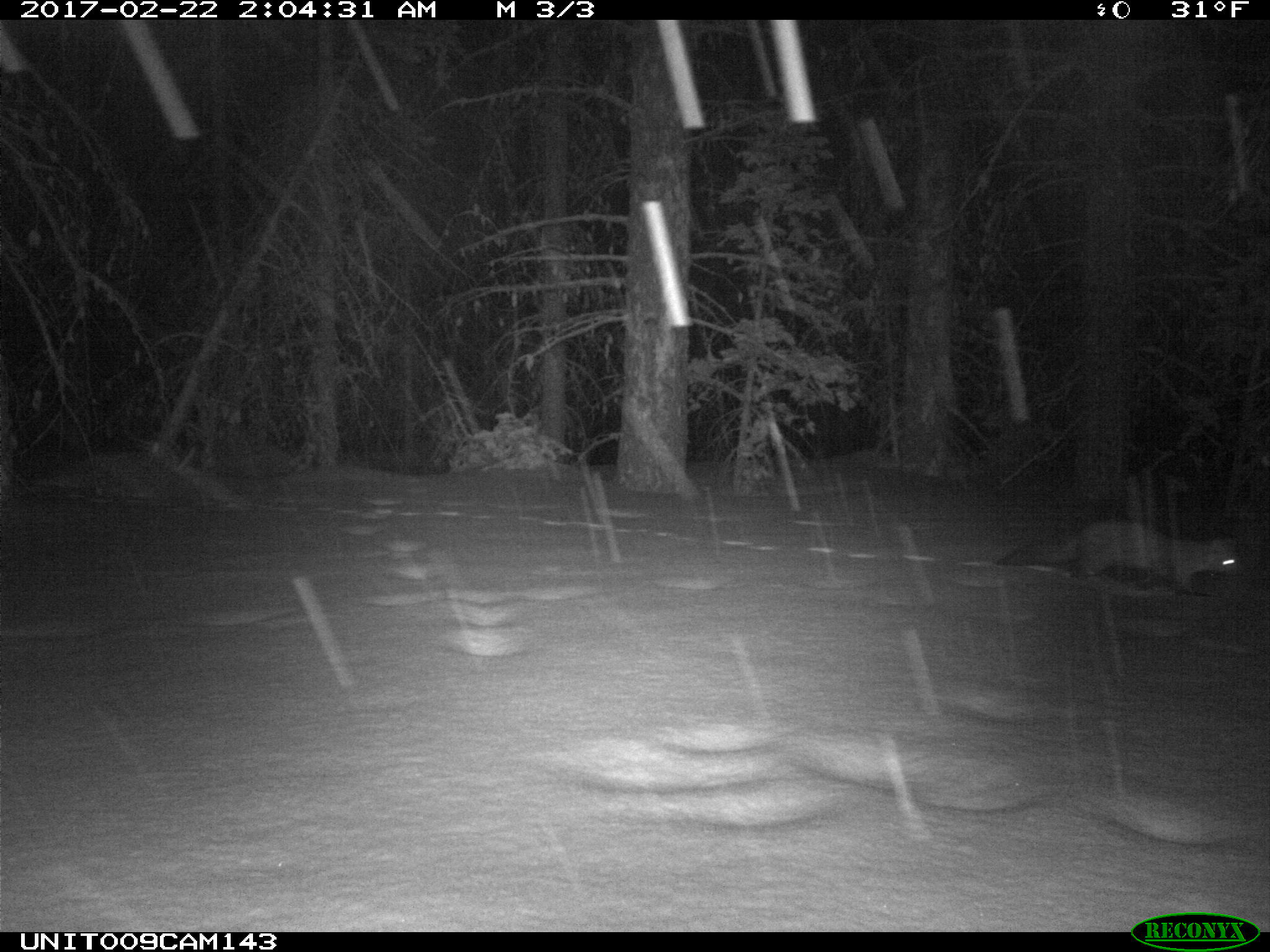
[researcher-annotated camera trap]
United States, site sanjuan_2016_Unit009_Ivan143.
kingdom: Animalia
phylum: Chordata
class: Mammalia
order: Carnivora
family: Mustelidae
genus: Martes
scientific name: Martes americana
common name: american marten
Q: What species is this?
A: Martes americana (american marten).